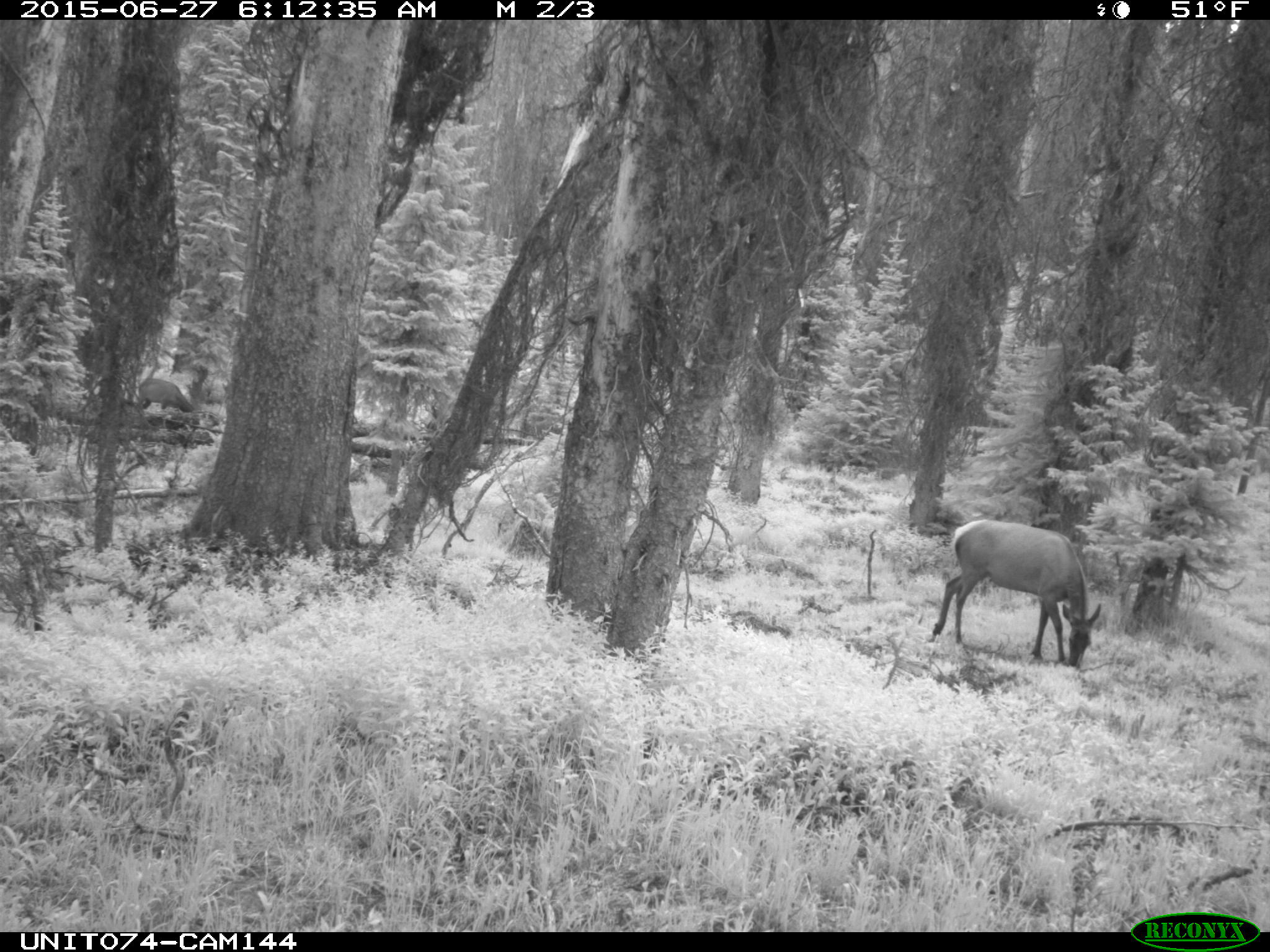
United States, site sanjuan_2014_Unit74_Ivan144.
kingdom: Animalia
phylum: Chordata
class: Mammalia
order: Artiodactyla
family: Cervidae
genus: Cervus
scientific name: Cervus elaphus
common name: red deer